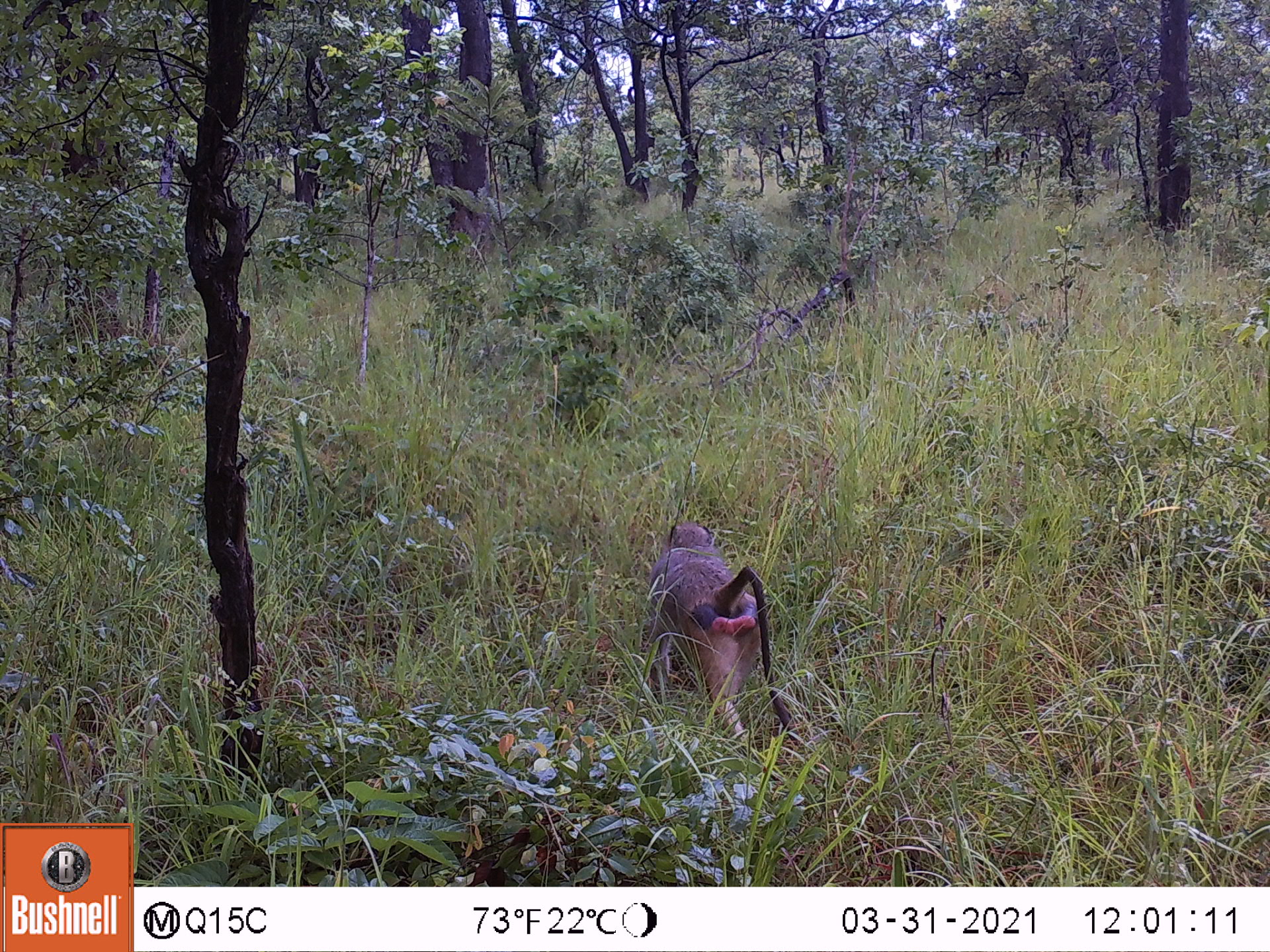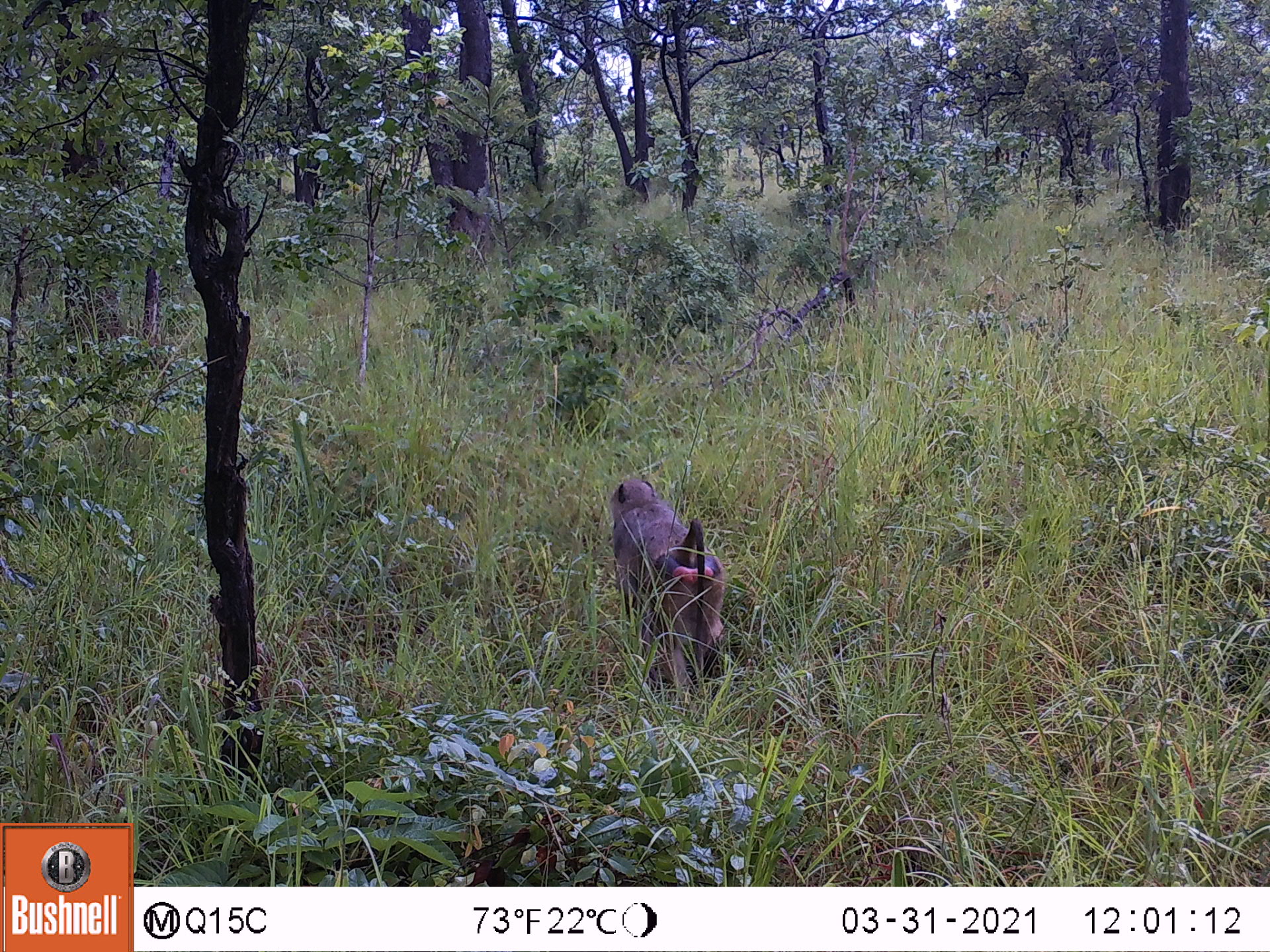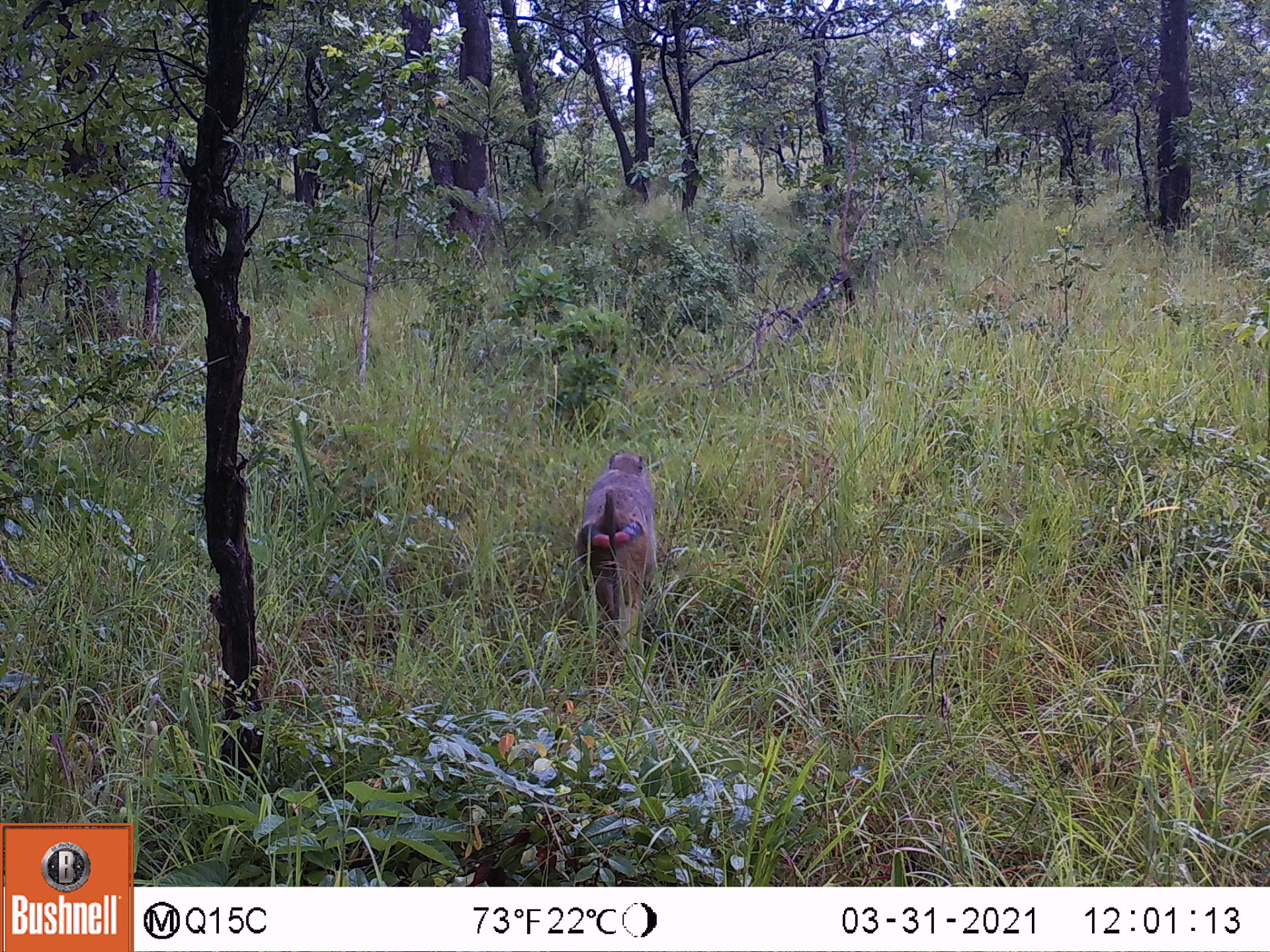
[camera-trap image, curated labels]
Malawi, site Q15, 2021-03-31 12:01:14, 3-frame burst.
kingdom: Animalia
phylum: Chordata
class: Mammalia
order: Primates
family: Cercopithecidae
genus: Papio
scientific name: Papio cynocephalus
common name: yellow baboon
Yellow baboon (Papio cynocephalus), count 1.